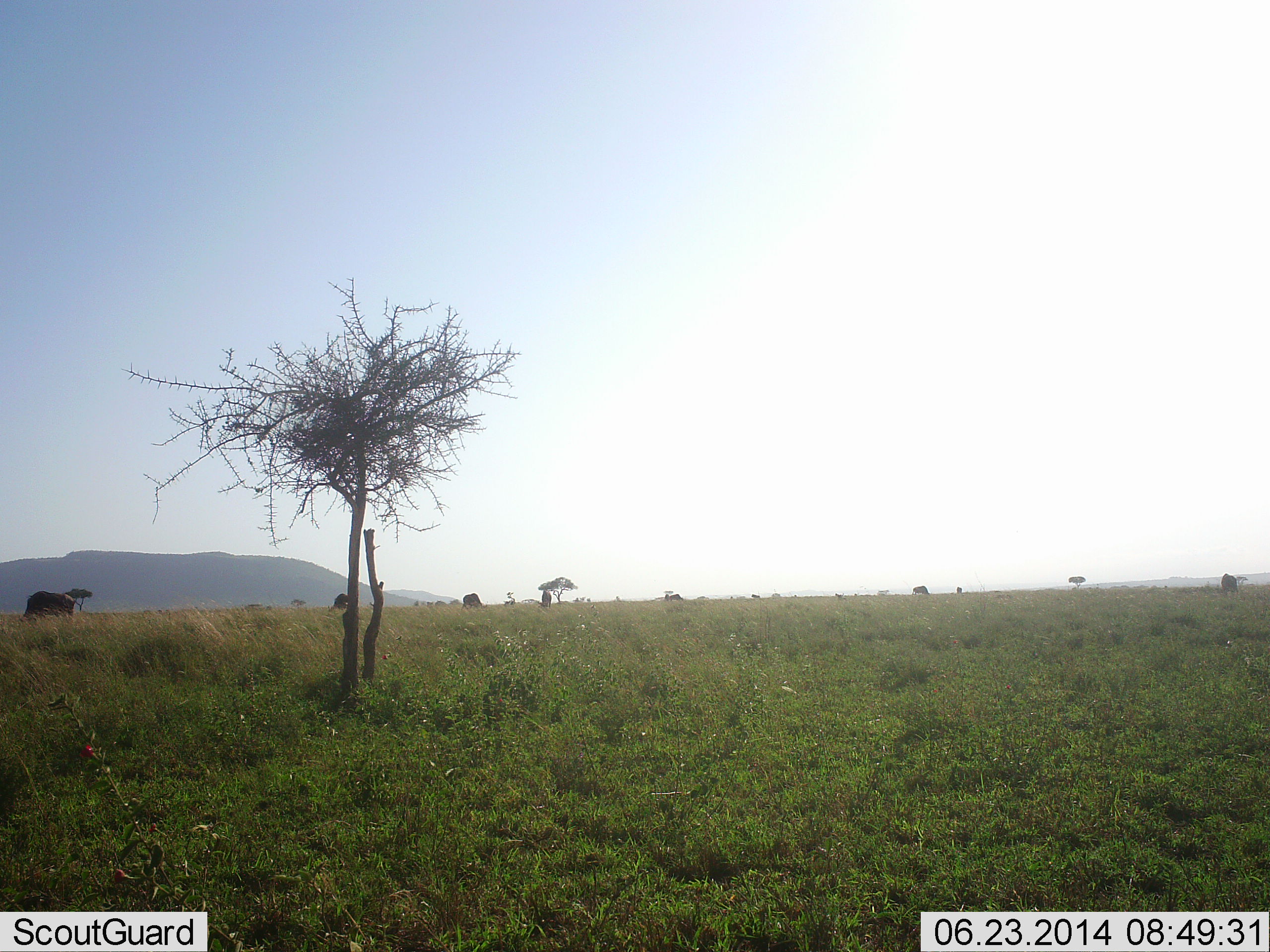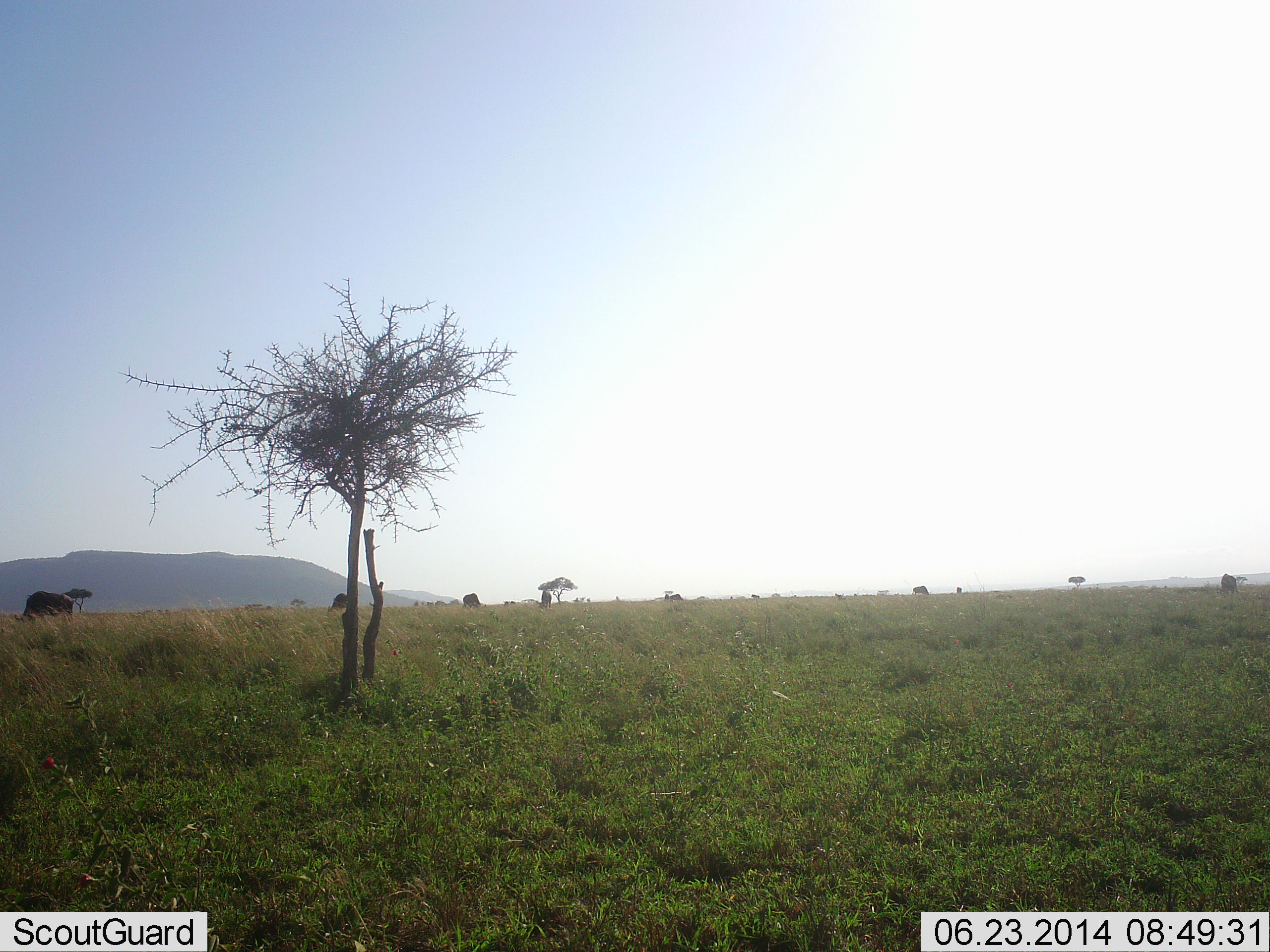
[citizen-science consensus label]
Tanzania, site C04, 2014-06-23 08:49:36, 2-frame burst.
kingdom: Animalia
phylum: Chordata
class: Mammalia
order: Artiodactyla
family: Bovidae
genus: Connochaetes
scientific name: Connochaetes taurinus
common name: blue wildebeest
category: wildebeest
Wildebeest (blue wildebeest) (Connochaetes taurinus), count 6. Behavior (volunteer vote fractions): standing 33%, resting 0%, moving 0%, interacting 0%. Young present (vote fraction): 0%. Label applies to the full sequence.